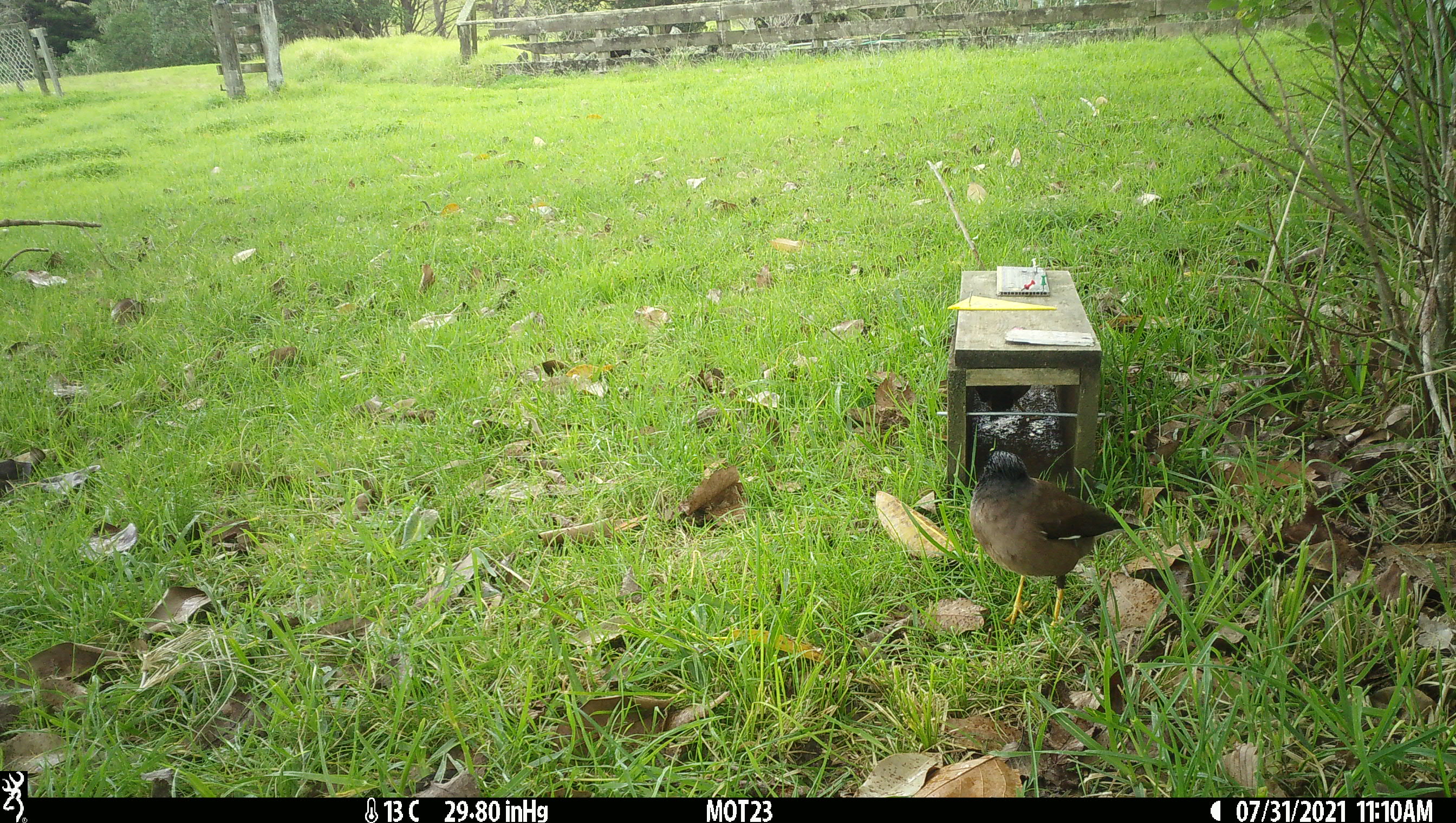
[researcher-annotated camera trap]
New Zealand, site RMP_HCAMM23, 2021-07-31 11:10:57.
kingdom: Animalia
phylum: Chordata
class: Aves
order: Passeriformes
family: Sturnidae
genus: Acridotheres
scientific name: Acridotheres tristis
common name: common myna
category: myna